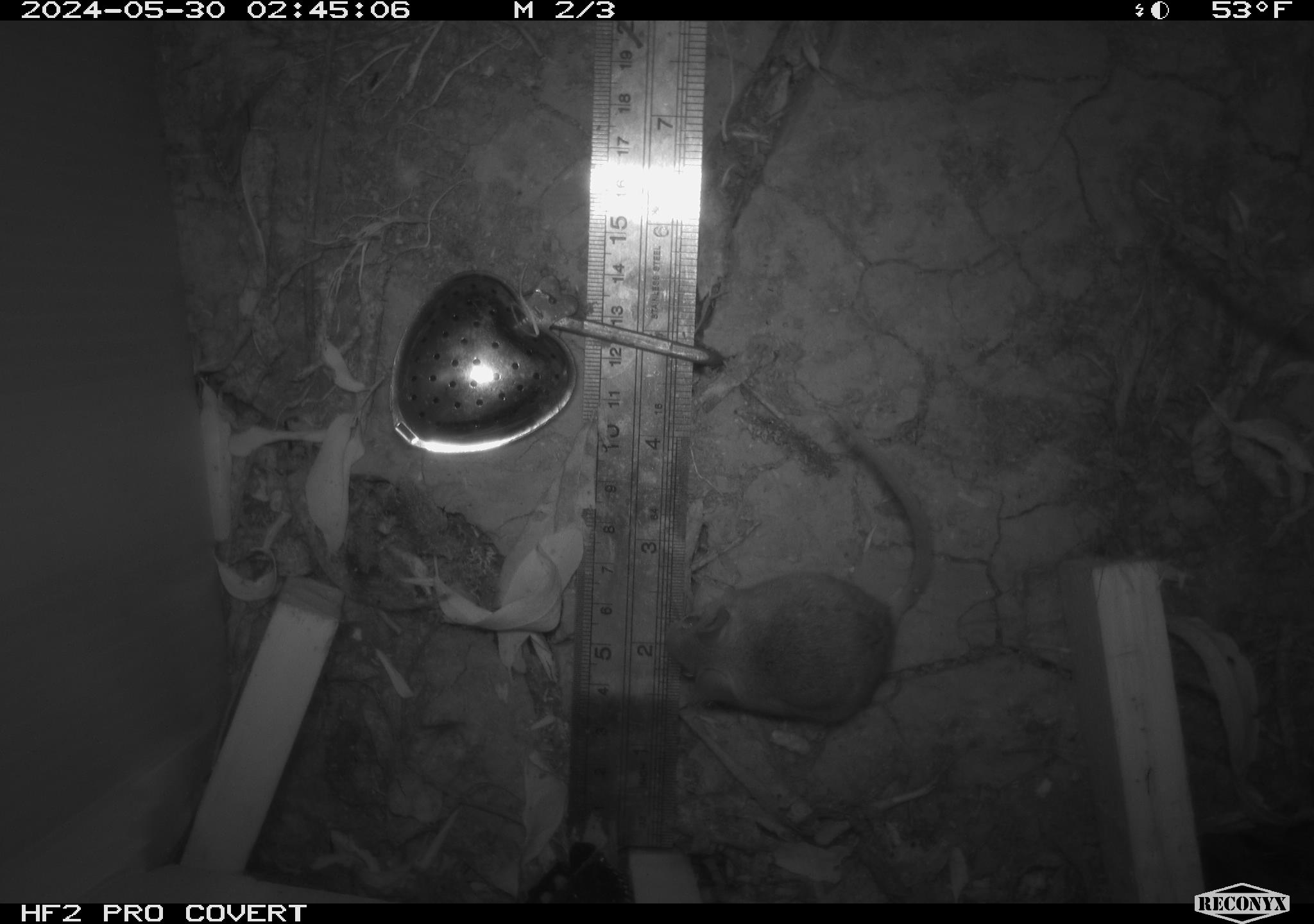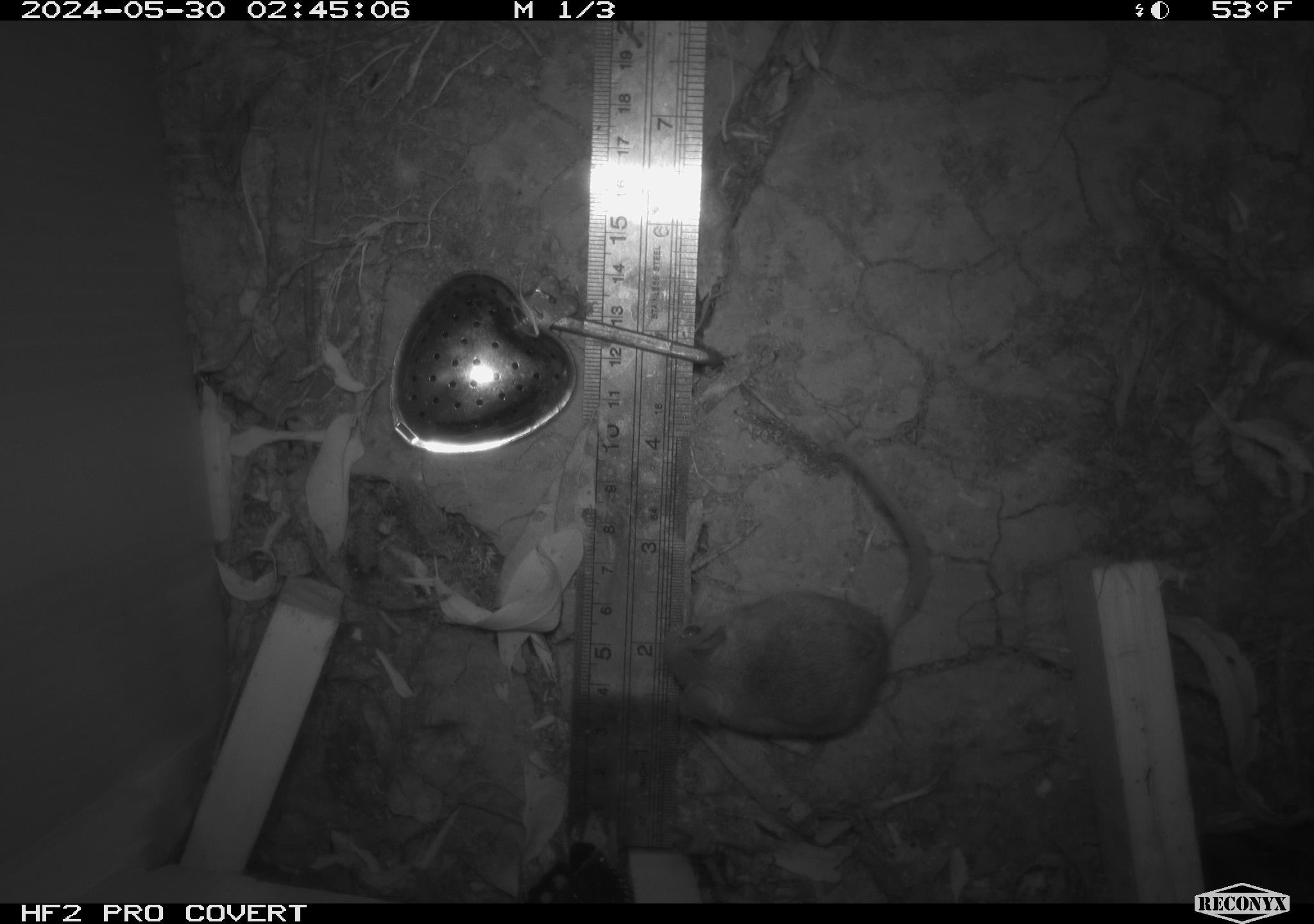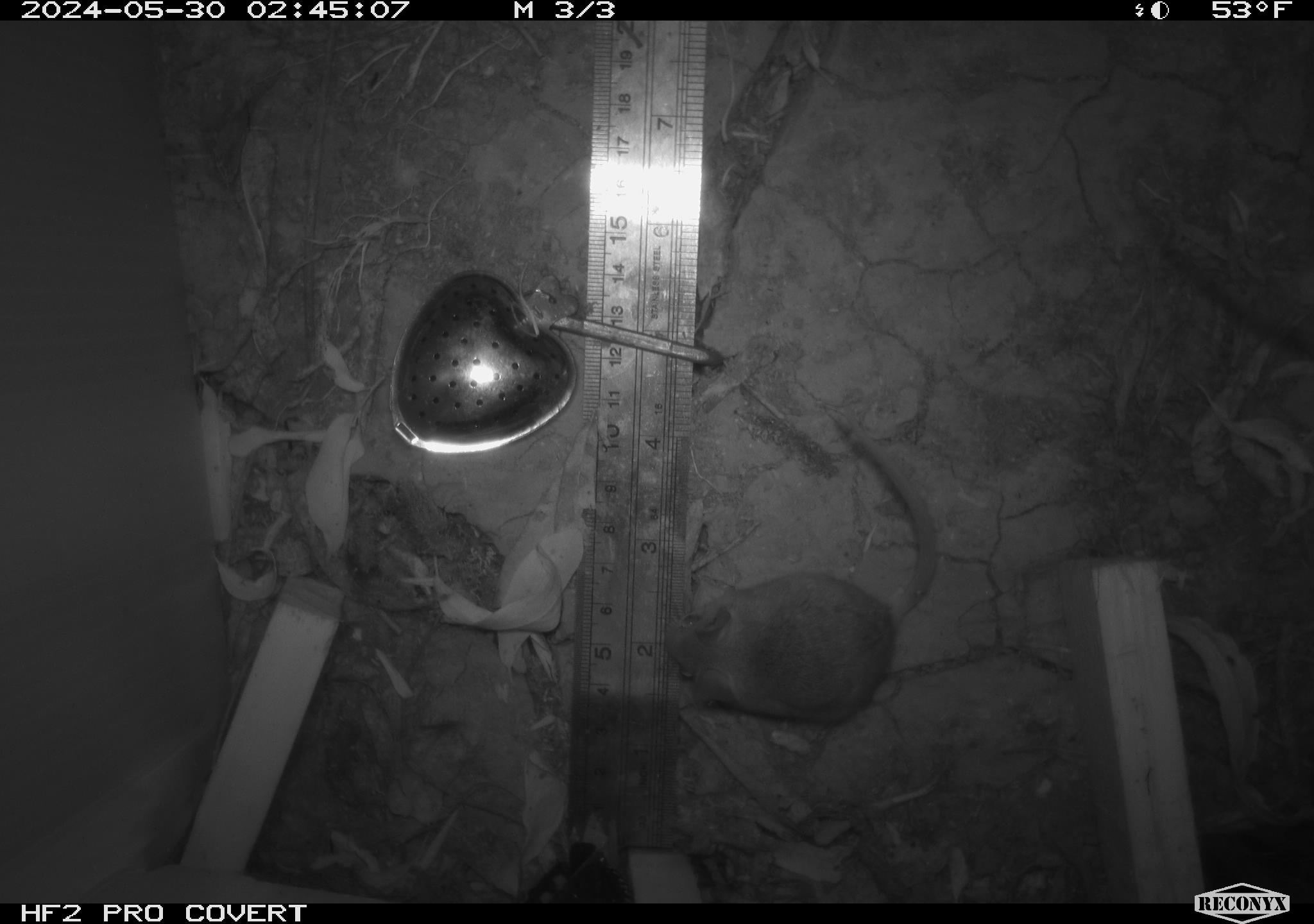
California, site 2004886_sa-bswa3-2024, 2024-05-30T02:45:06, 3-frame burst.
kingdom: Animalia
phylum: Chordata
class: Mammalia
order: Rodentia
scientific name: Rodentia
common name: mouse species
Mouse species (Rodentia).